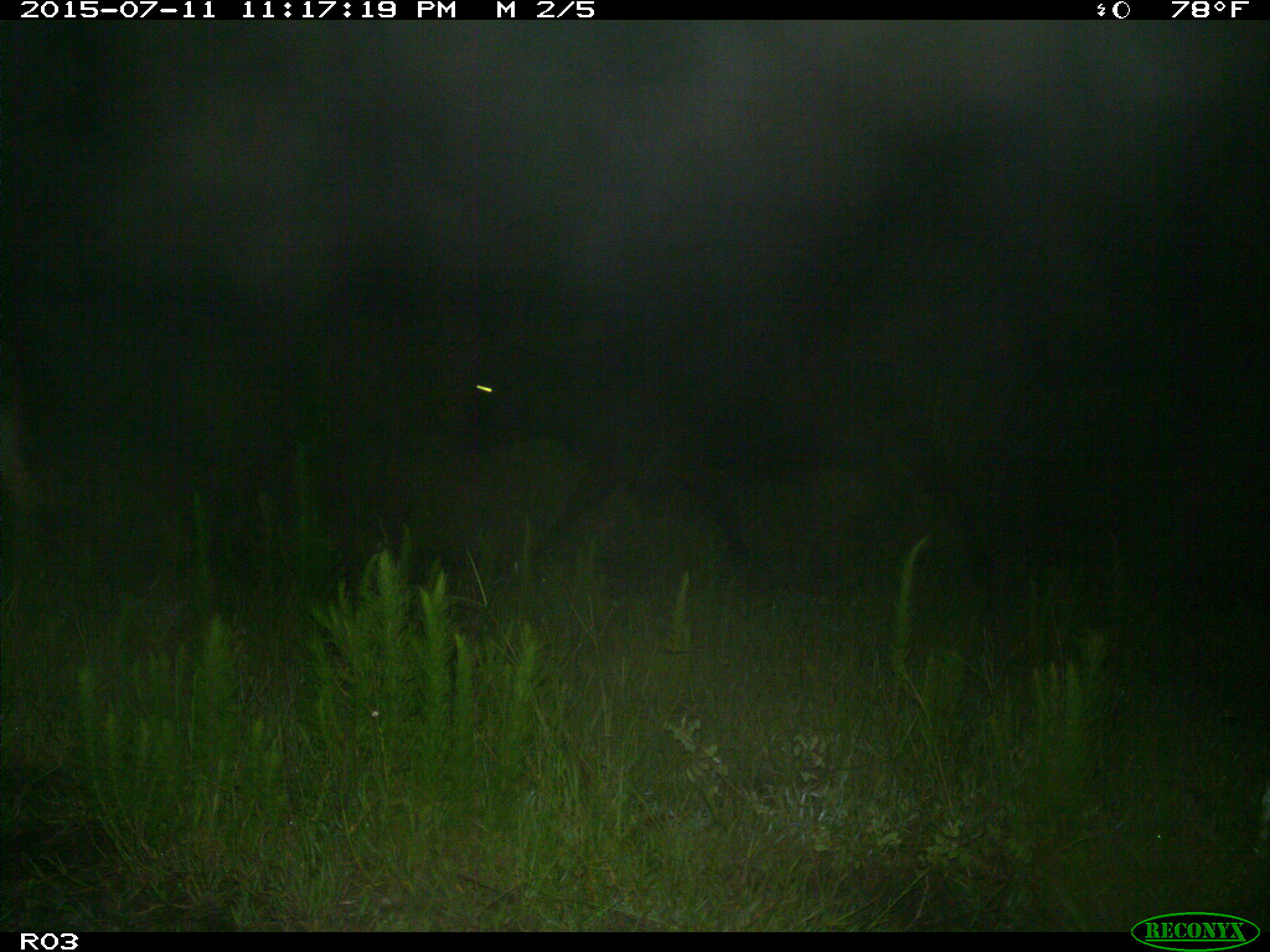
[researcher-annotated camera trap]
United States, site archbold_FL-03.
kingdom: Animalia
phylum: Chordata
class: Mammalia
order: Artiodactyla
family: Bovidae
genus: Bos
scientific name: Bos taurus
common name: domestic cow